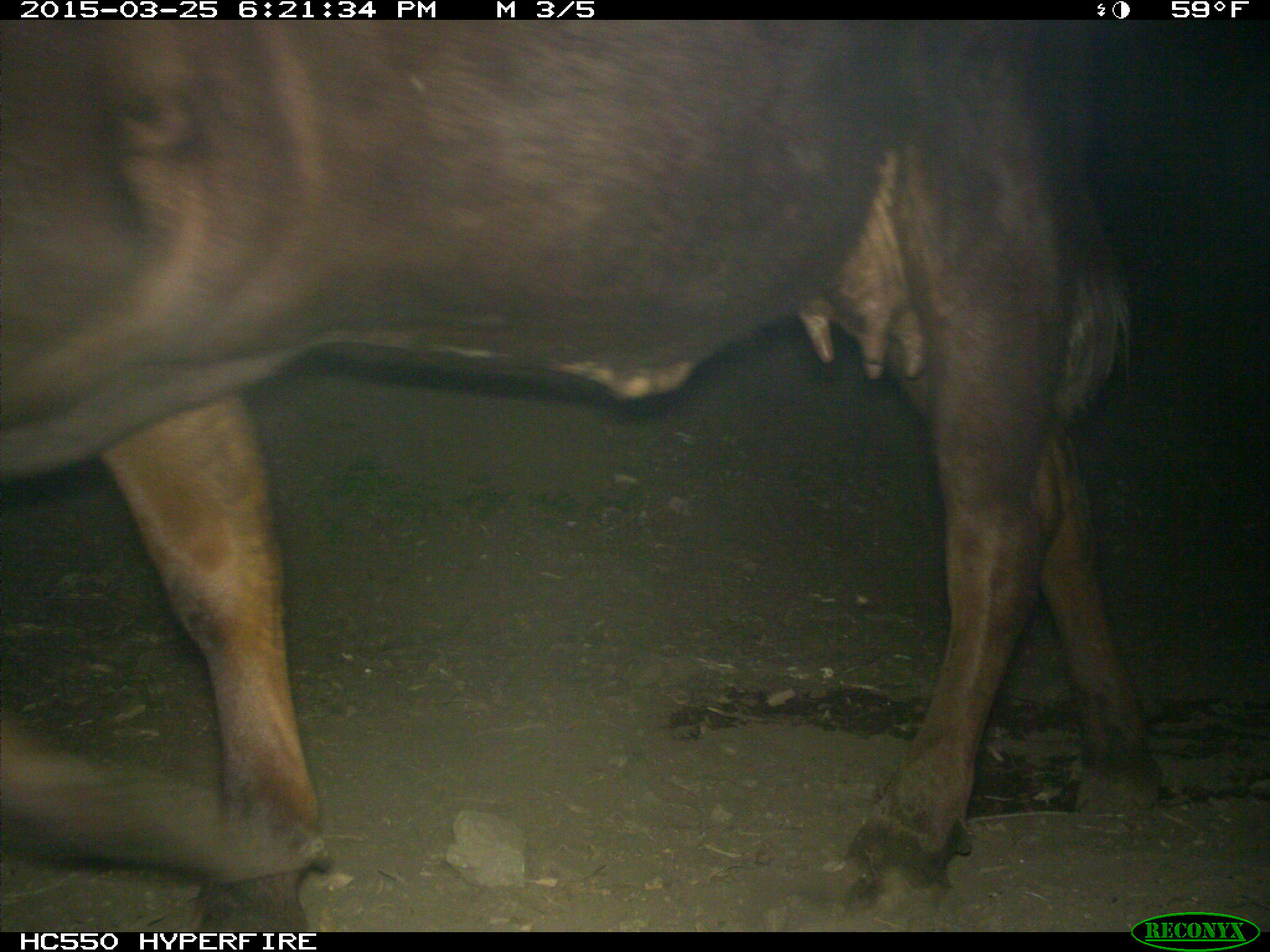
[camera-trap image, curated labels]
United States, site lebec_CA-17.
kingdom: Animalia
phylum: Chordata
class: Mammalia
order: Artiodactyla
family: Bovidae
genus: Bos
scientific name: Bos taurus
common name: domestic cow